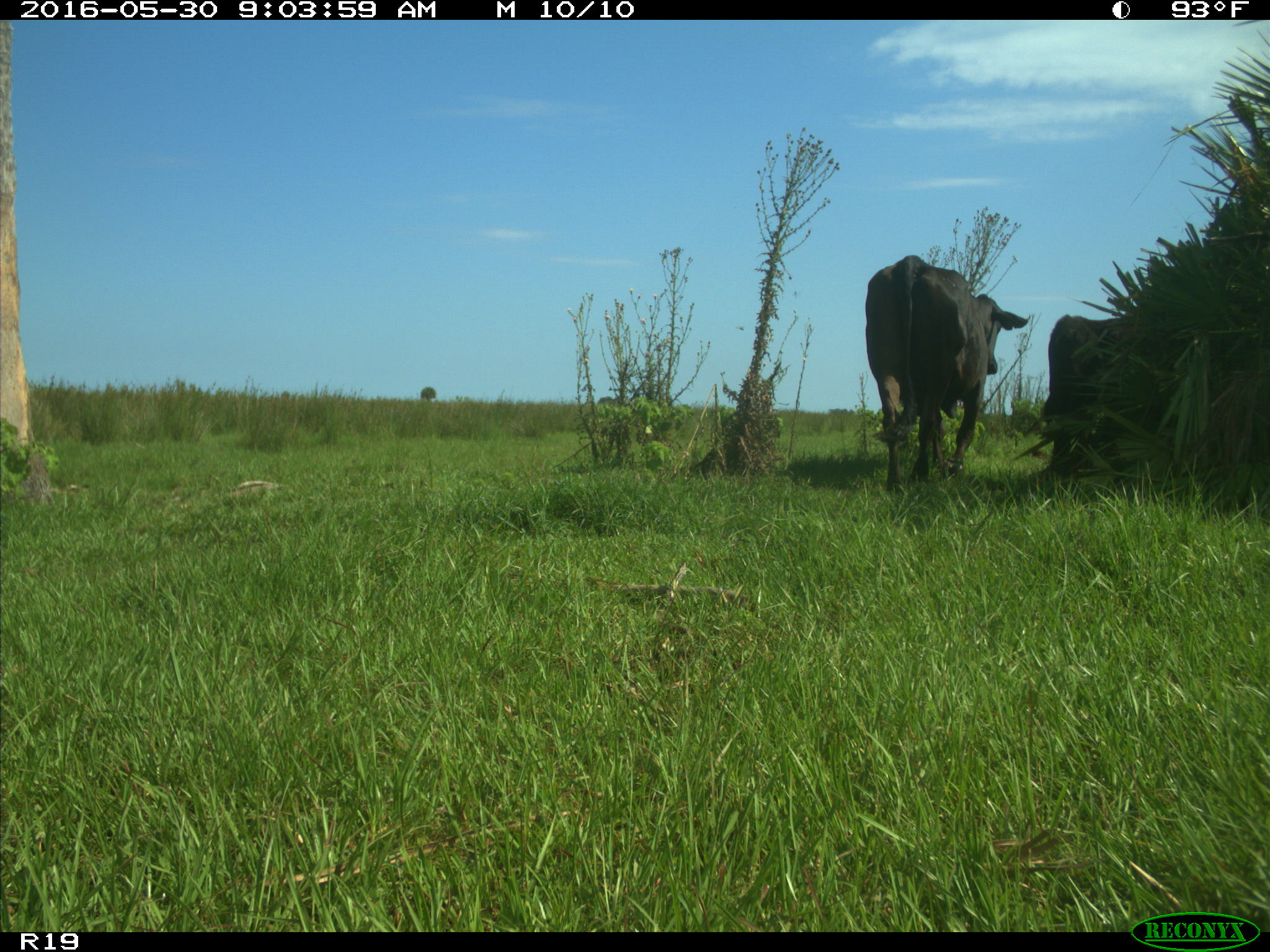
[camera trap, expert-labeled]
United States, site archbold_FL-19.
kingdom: Animalia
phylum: Chordata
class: Mammalia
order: Artiodactyla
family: Bovidae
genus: Bos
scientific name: Bos taurus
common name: domestic cow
Bos taurus (domestic cow).